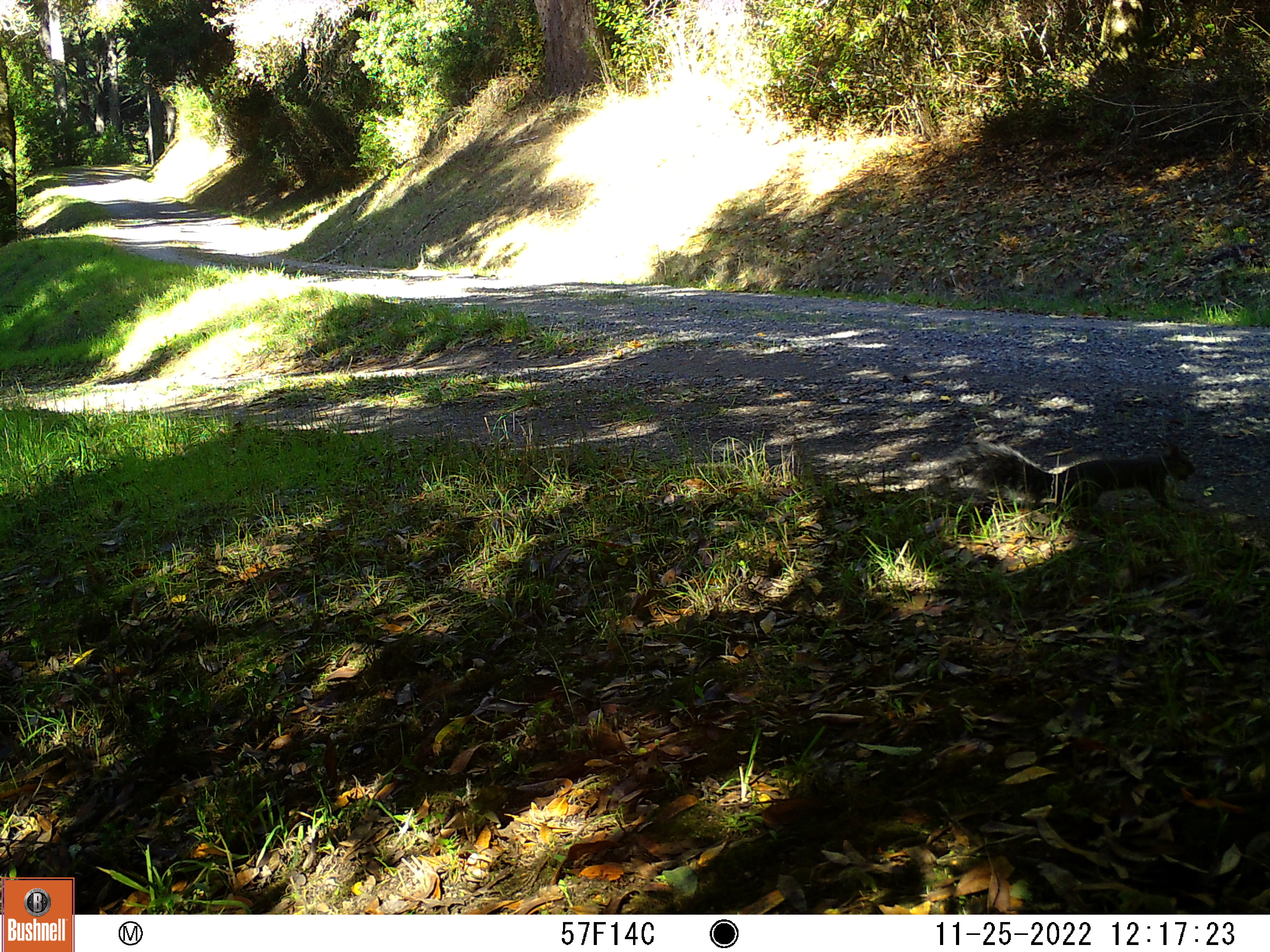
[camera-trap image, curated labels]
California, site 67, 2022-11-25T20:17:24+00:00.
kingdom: Animalia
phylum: Chordata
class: Mammalia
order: Rodentia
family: Sciuridae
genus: Sciurus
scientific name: Sciurus griseus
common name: western gray squirrel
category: western grey squirrel